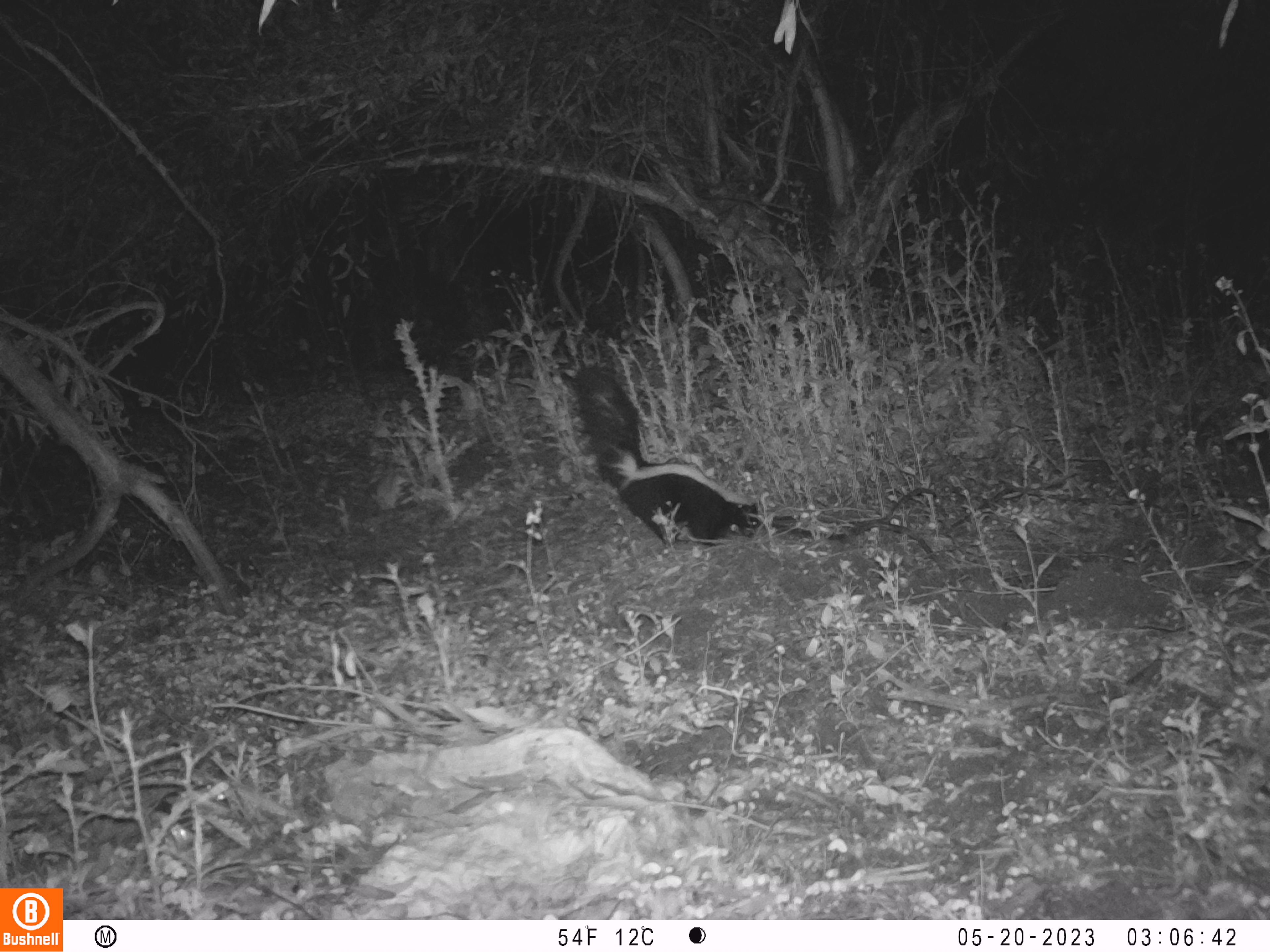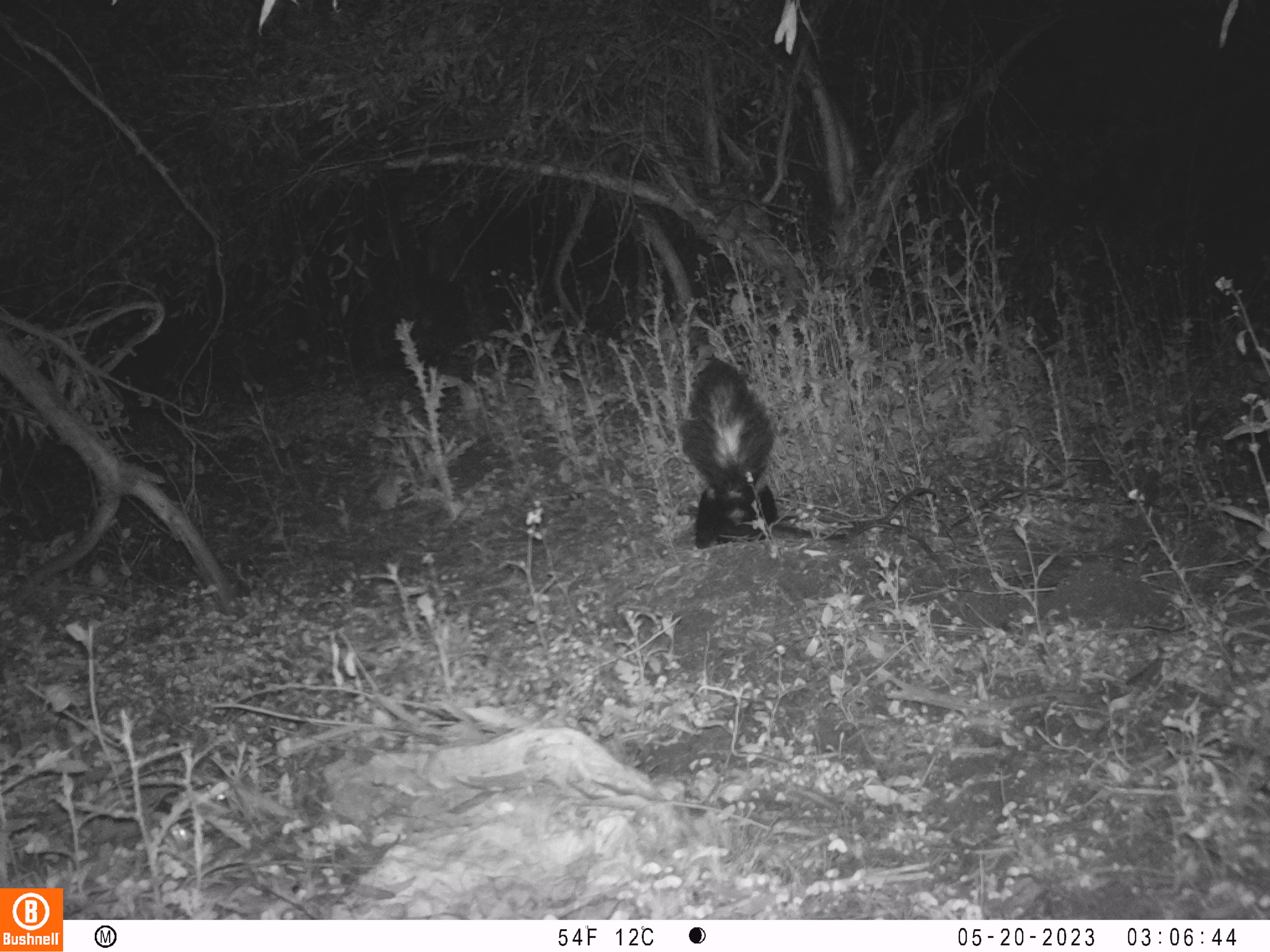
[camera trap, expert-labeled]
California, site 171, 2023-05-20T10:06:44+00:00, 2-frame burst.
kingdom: Animalia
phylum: Chordata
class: Mammalia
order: Carnivora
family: Mephitidae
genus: Mephitis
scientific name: Mephitis mephitis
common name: striped skunk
Striped skunk (Mephitis mephitis).